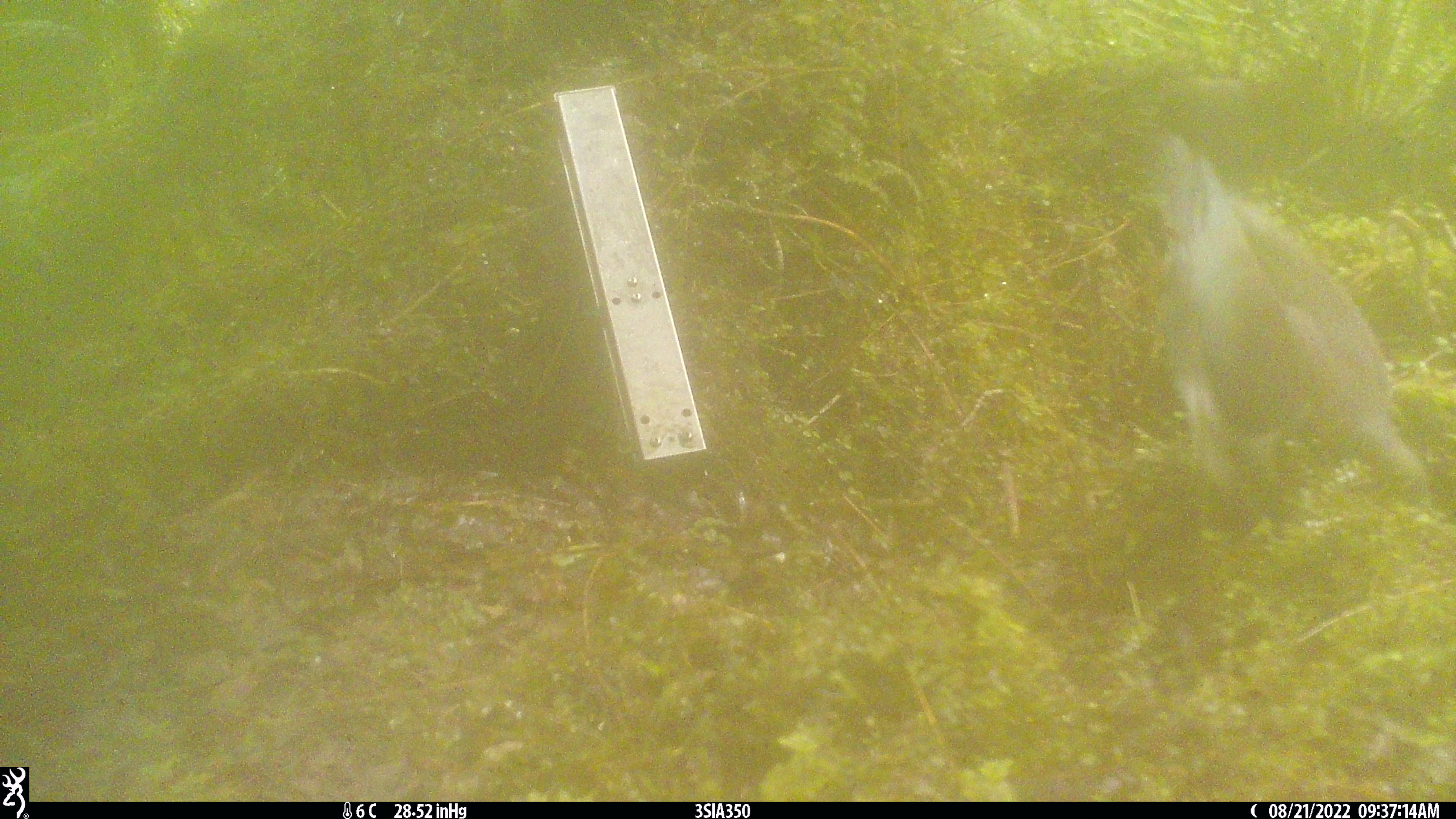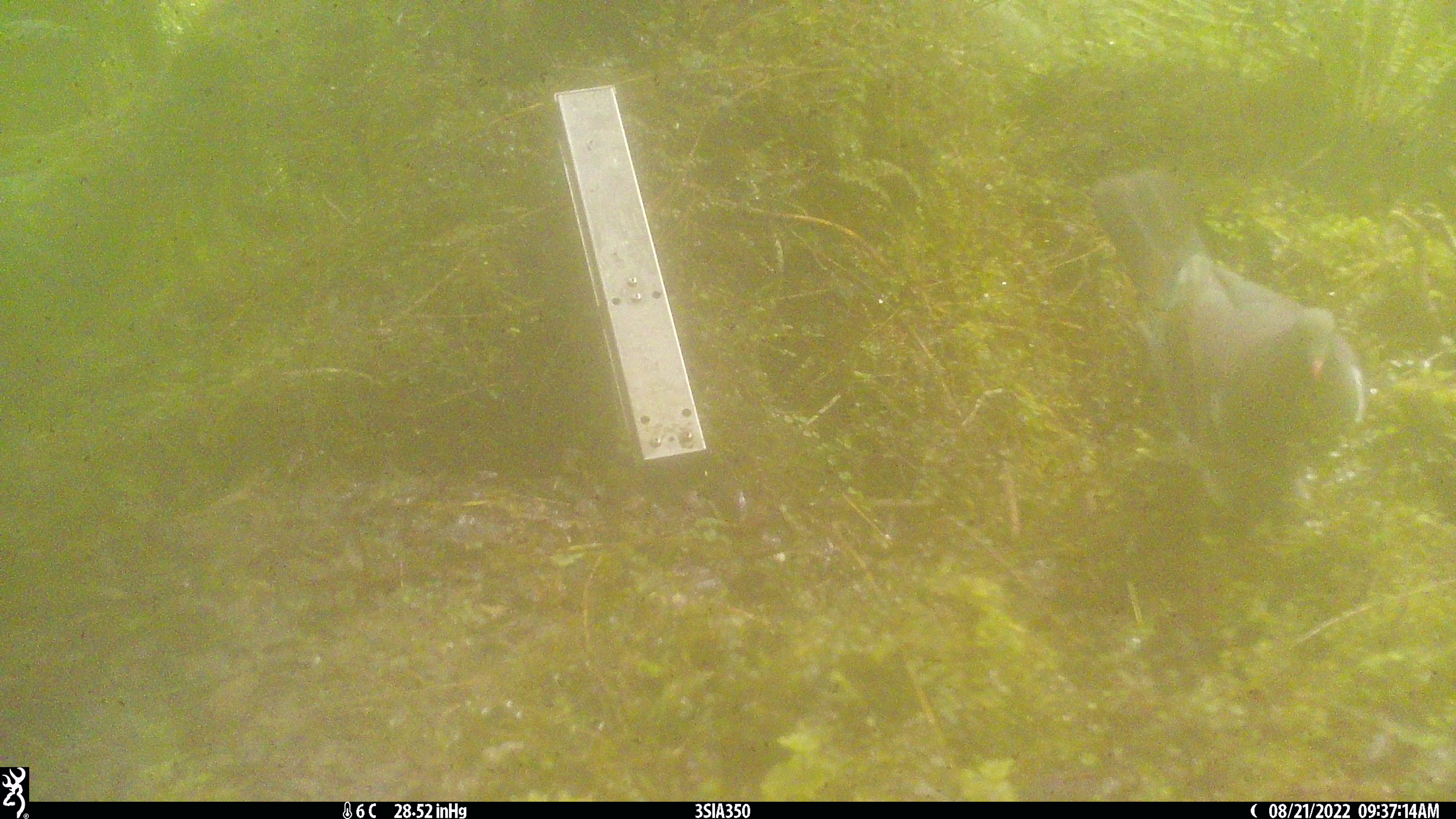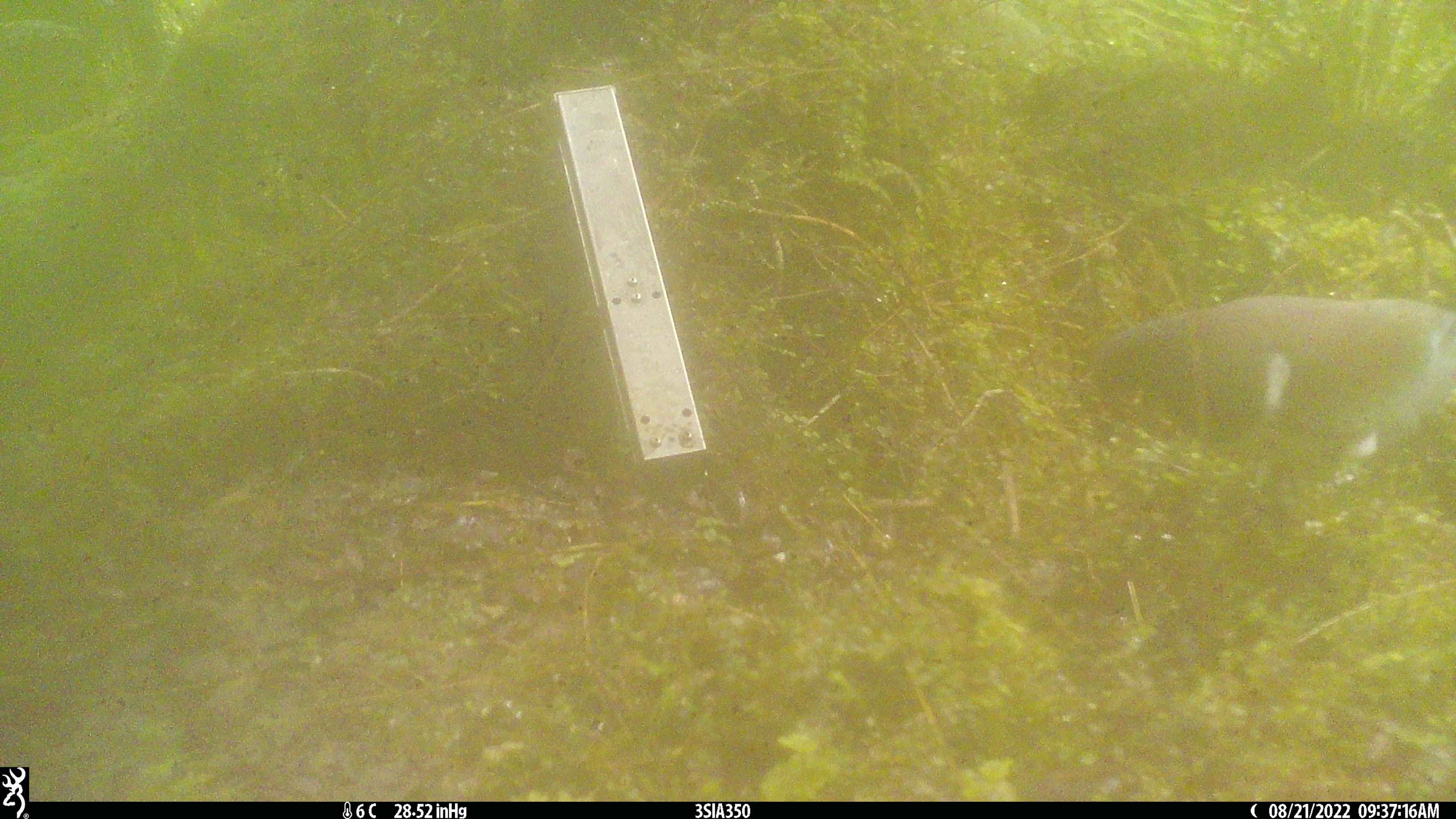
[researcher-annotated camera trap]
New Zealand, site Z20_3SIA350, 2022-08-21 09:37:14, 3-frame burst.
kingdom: Animalia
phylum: Chordata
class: Aves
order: Columbiformes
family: Columbidae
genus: Hemiphaga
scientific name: Hemiphaga novaeseelandiae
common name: new zealand pigeon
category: kereru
Kereru (new zealand pigeon) (Hemiphaga novaeseelandiae).